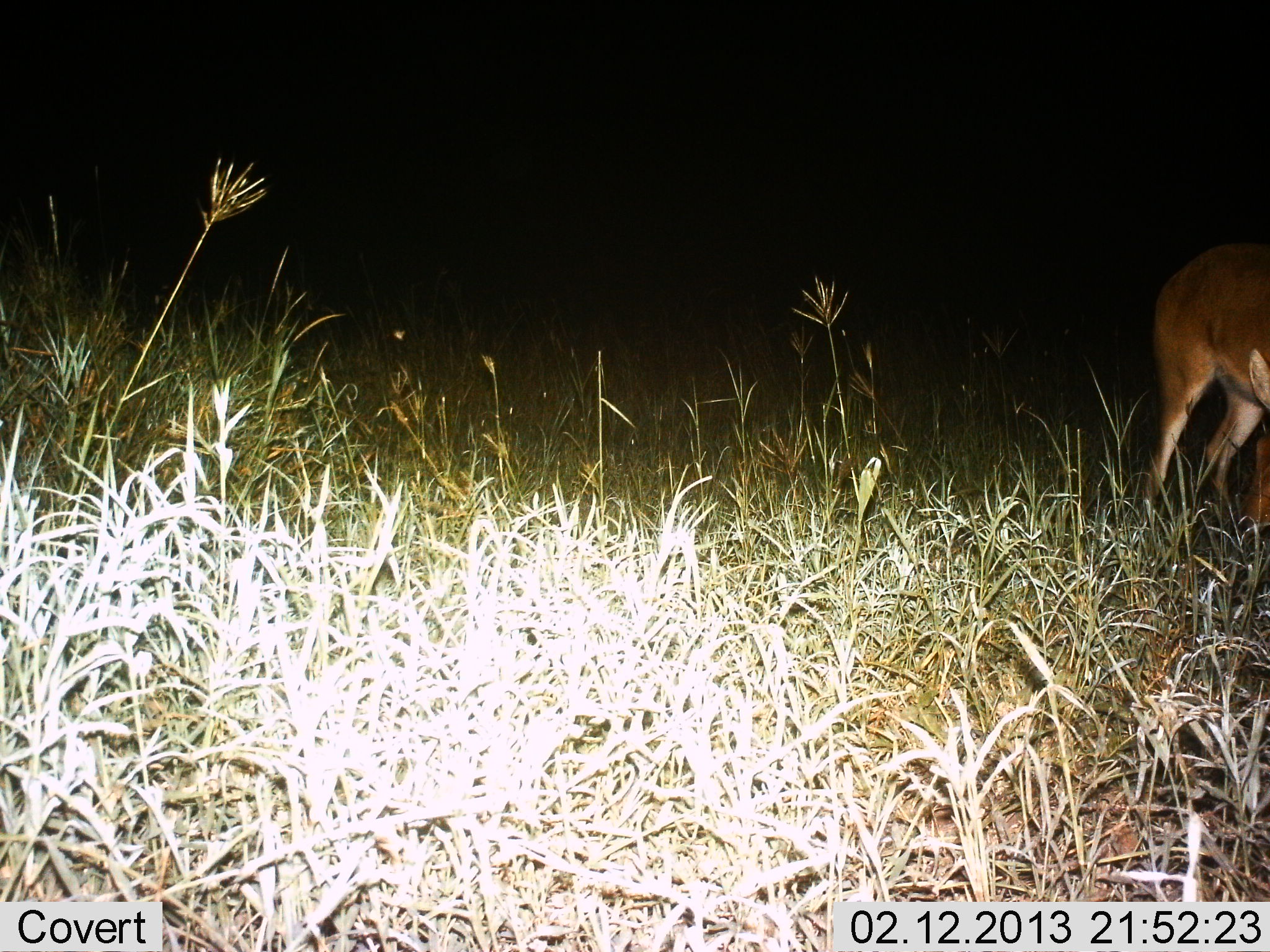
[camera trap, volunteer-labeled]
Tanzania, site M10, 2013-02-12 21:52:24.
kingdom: Animalia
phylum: Chordata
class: Mammalia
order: Artiodactyla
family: Bovidae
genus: Redunca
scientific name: Redunca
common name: reedbuck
Reedbuck (Redunca), count 1. Behavior (volunteer vote fractions): standing 64%, resting 0%, moving 0%, interacting 0%. Young present (vote fraction): 0%. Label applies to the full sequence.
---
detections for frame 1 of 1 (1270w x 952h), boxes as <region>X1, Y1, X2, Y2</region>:
animal: <region>1142, 241, 1270, 544</region>